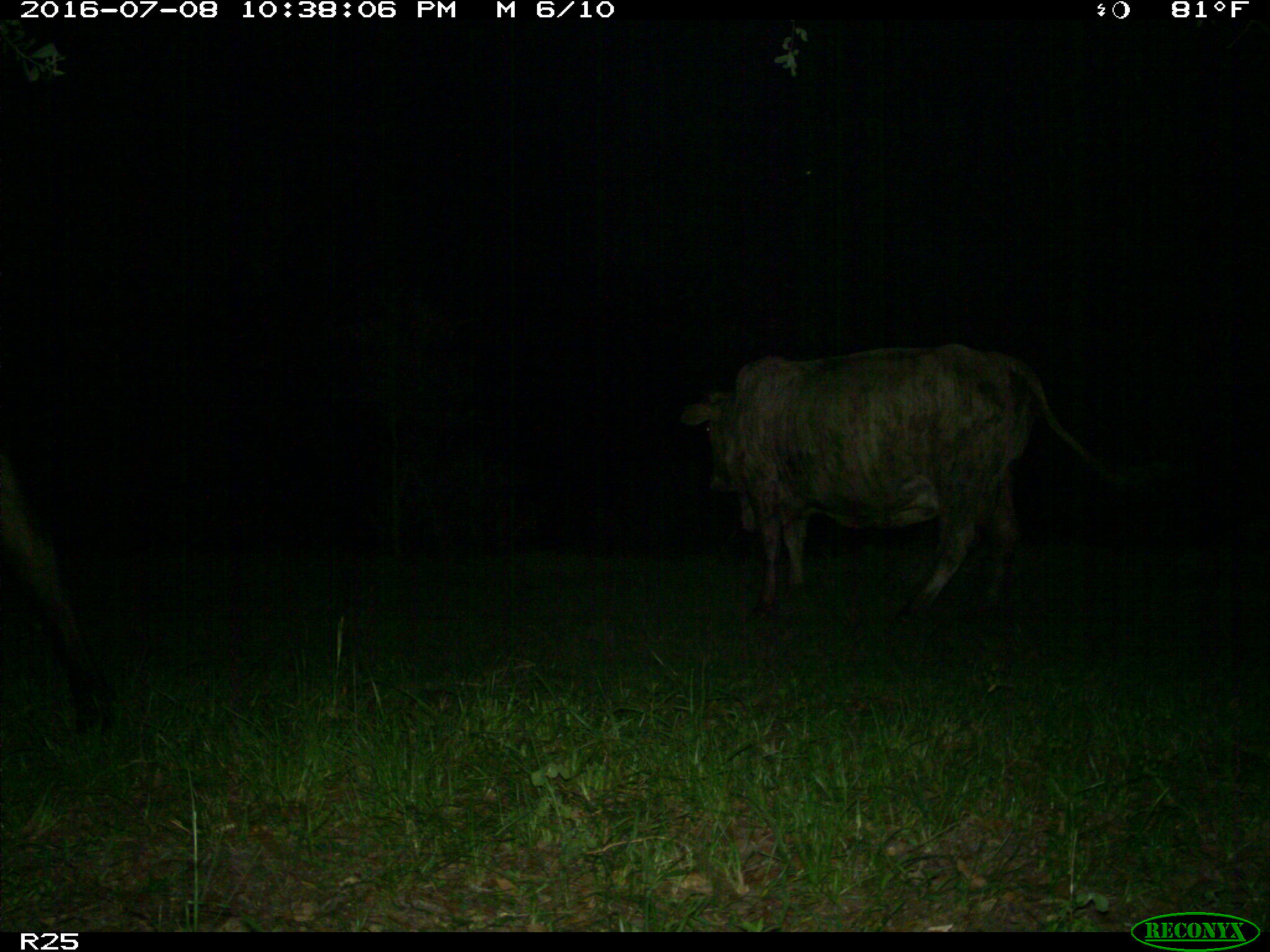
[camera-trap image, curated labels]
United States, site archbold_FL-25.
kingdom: Animalia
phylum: Chordata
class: Mammalia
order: Artiodactyla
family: Bovidae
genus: Bos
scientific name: Bos taurus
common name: domestic cow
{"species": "Bos taurus (domestic cow)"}